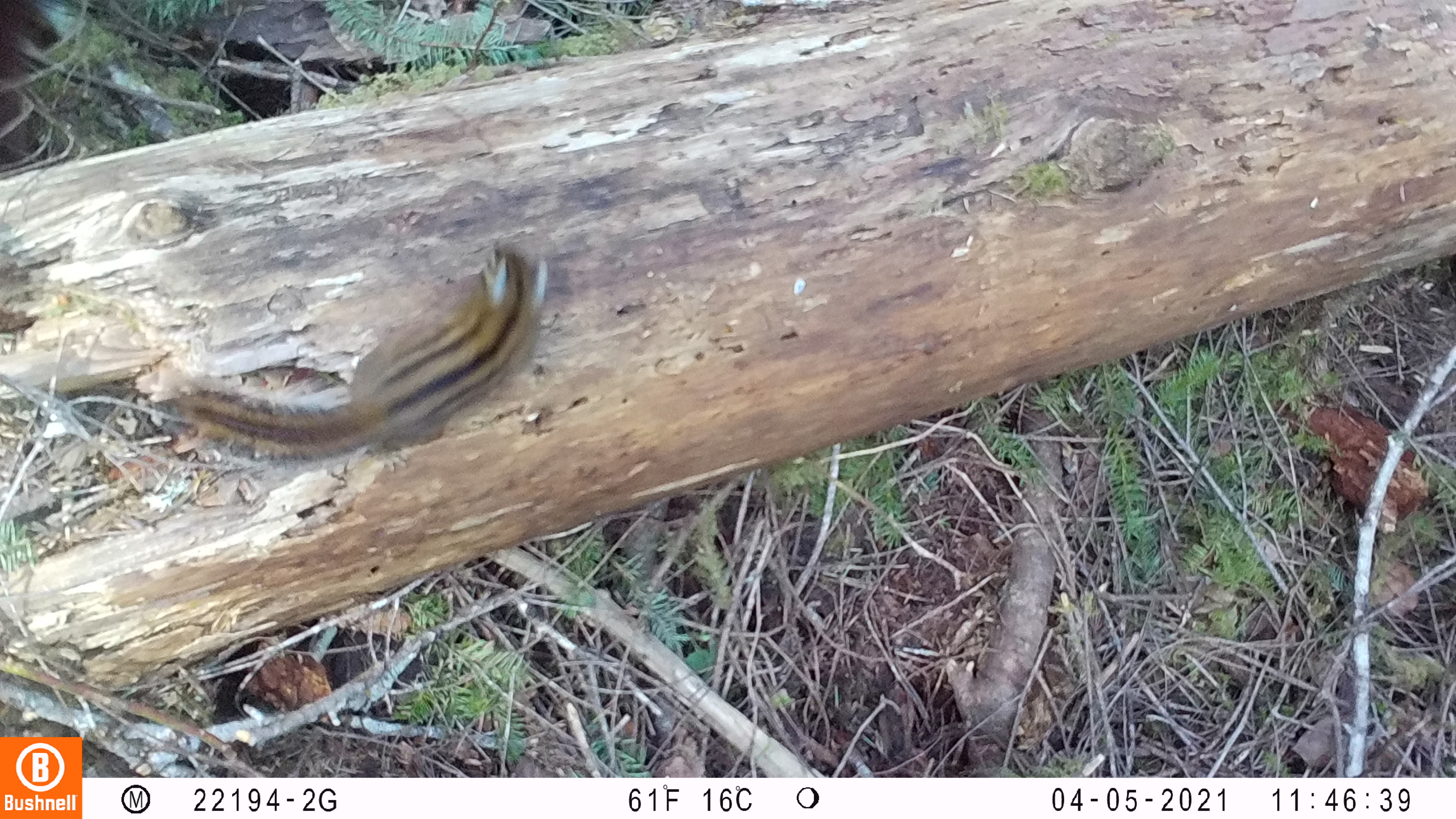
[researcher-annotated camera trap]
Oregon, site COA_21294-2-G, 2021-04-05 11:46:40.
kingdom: Animalia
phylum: Chordata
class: Mammalia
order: Rodentia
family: Sciuridae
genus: Neotamias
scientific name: Neotamias townsendii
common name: townsend's chipmunk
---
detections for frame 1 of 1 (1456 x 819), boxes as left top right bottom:
townsend's chipmunk: 153 229 543 473